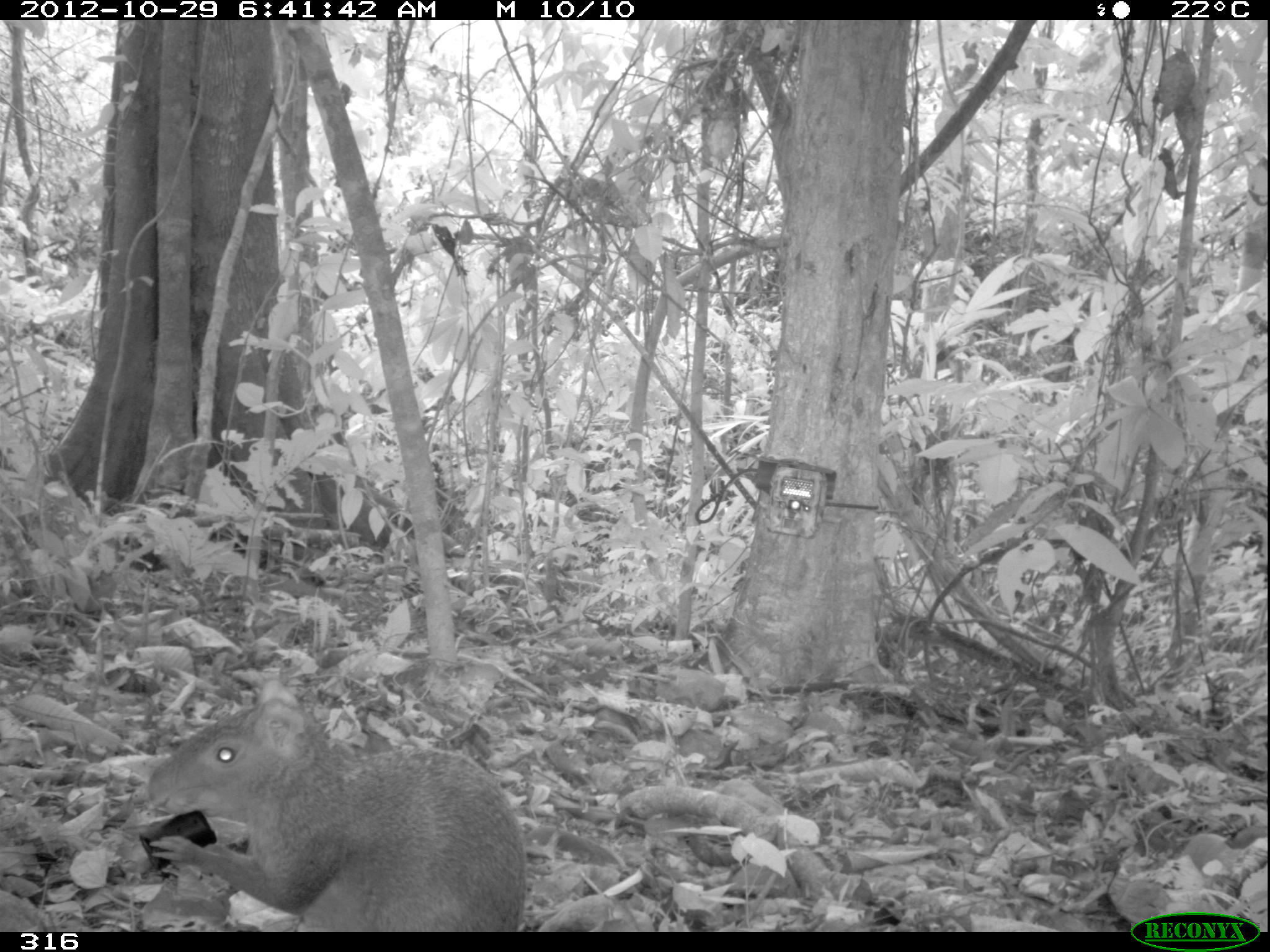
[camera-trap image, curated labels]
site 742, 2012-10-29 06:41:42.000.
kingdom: Animalia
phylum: Chordata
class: Mammalia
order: Rodentia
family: Dasyproctidae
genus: Dasyprocta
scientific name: Dasyprocta punctata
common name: central american agouti